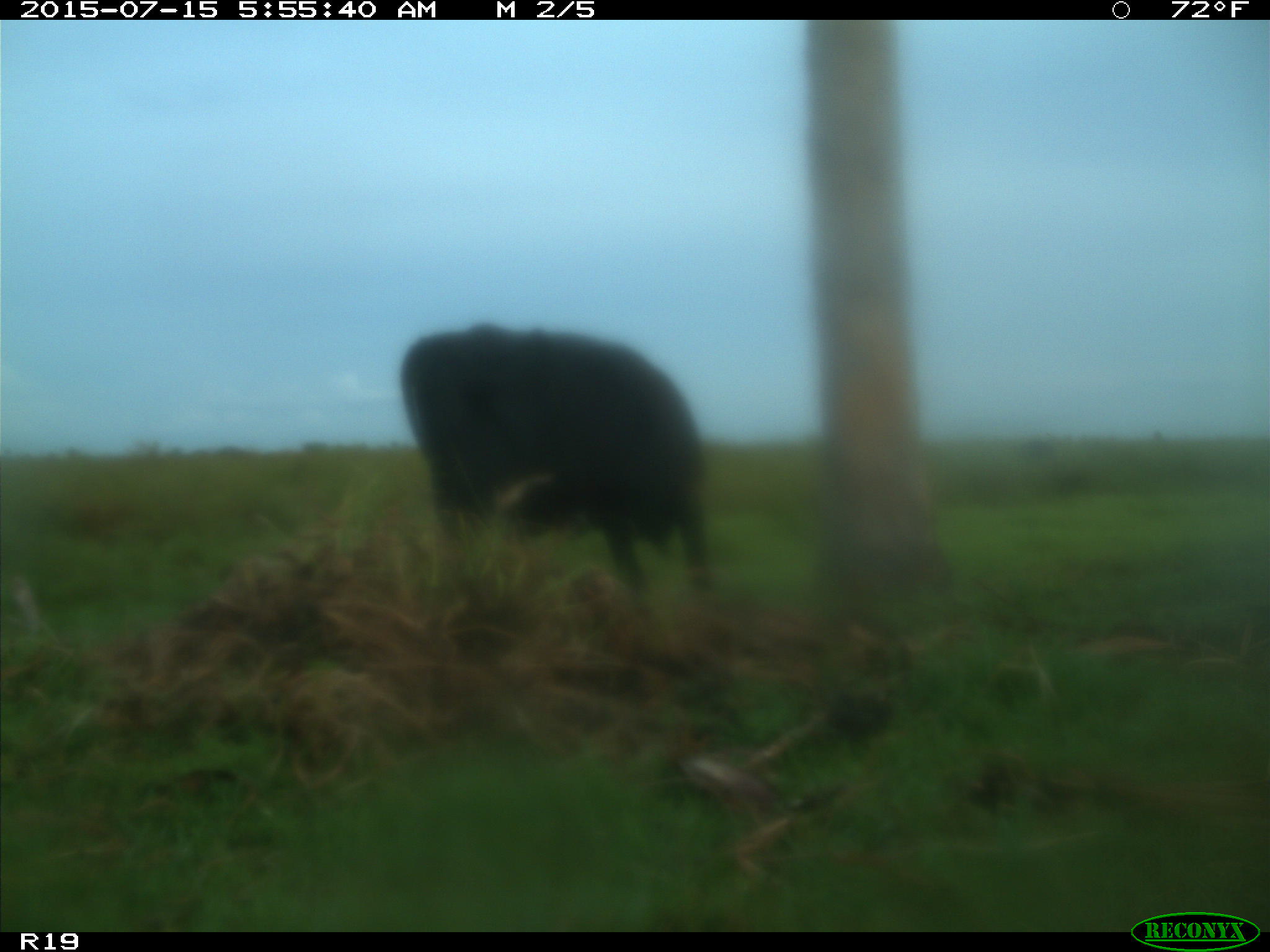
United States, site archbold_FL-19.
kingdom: Animalia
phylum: Chordata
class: Mammalia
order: Artiodactyla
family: Bovidae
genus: Bos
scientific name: Bos taurus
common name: domestic cow